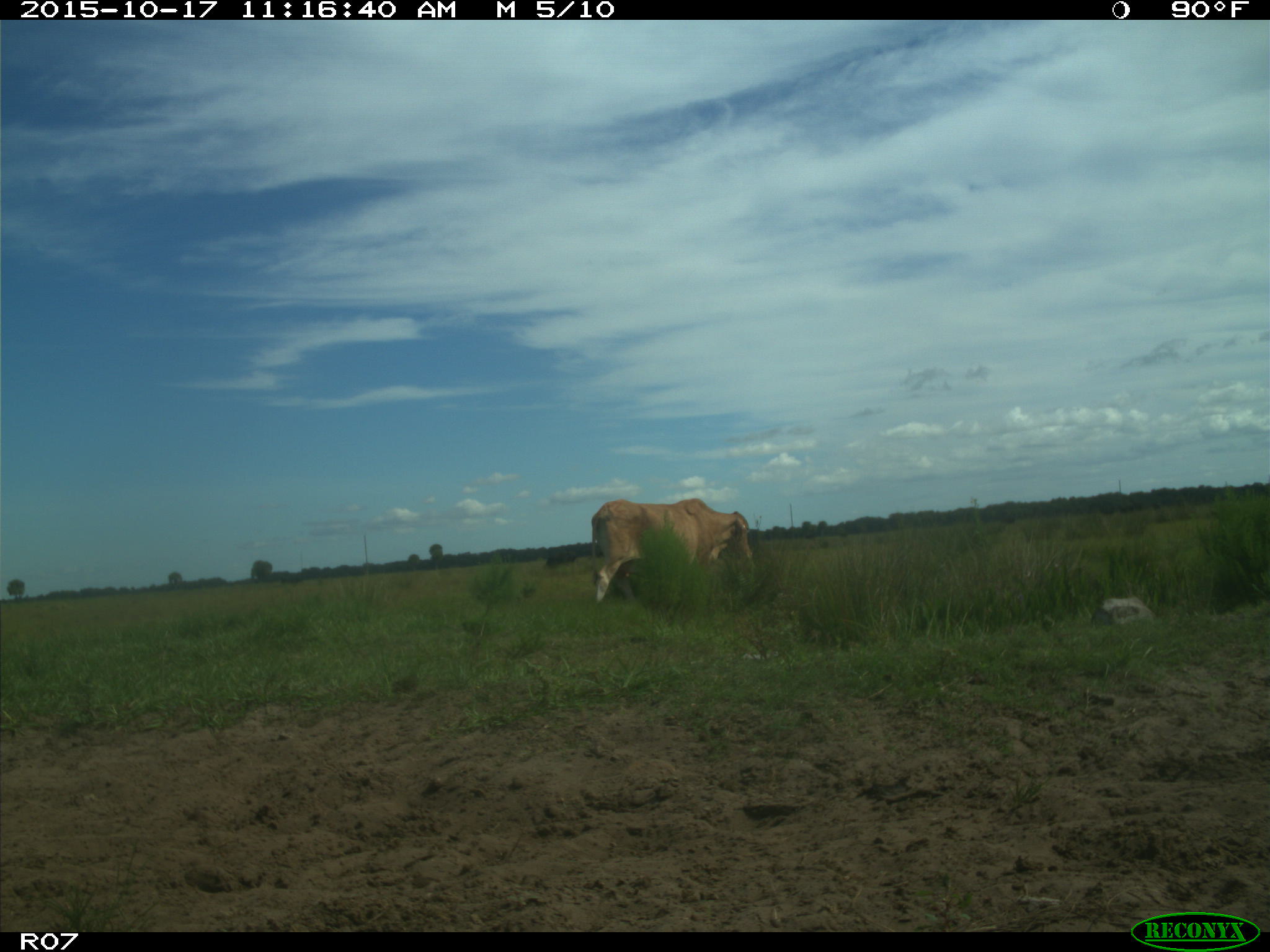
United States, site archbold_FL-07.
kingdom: Animalia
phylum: Chordata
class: Mammalia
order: Artiodactyla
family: Bovidae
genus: Bos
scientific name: Bos taurus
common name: domestic cow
Bos taurus (domestic cow).